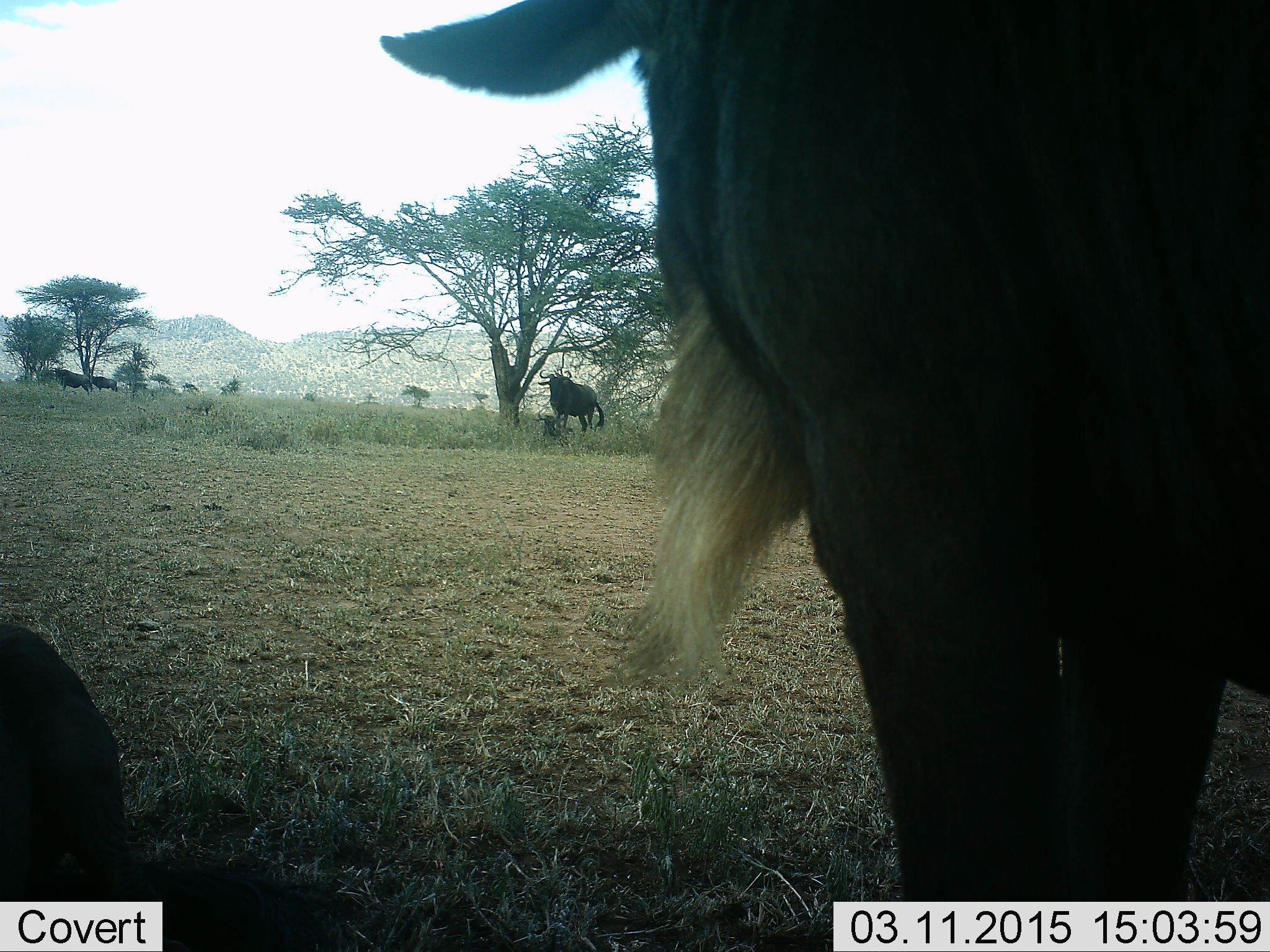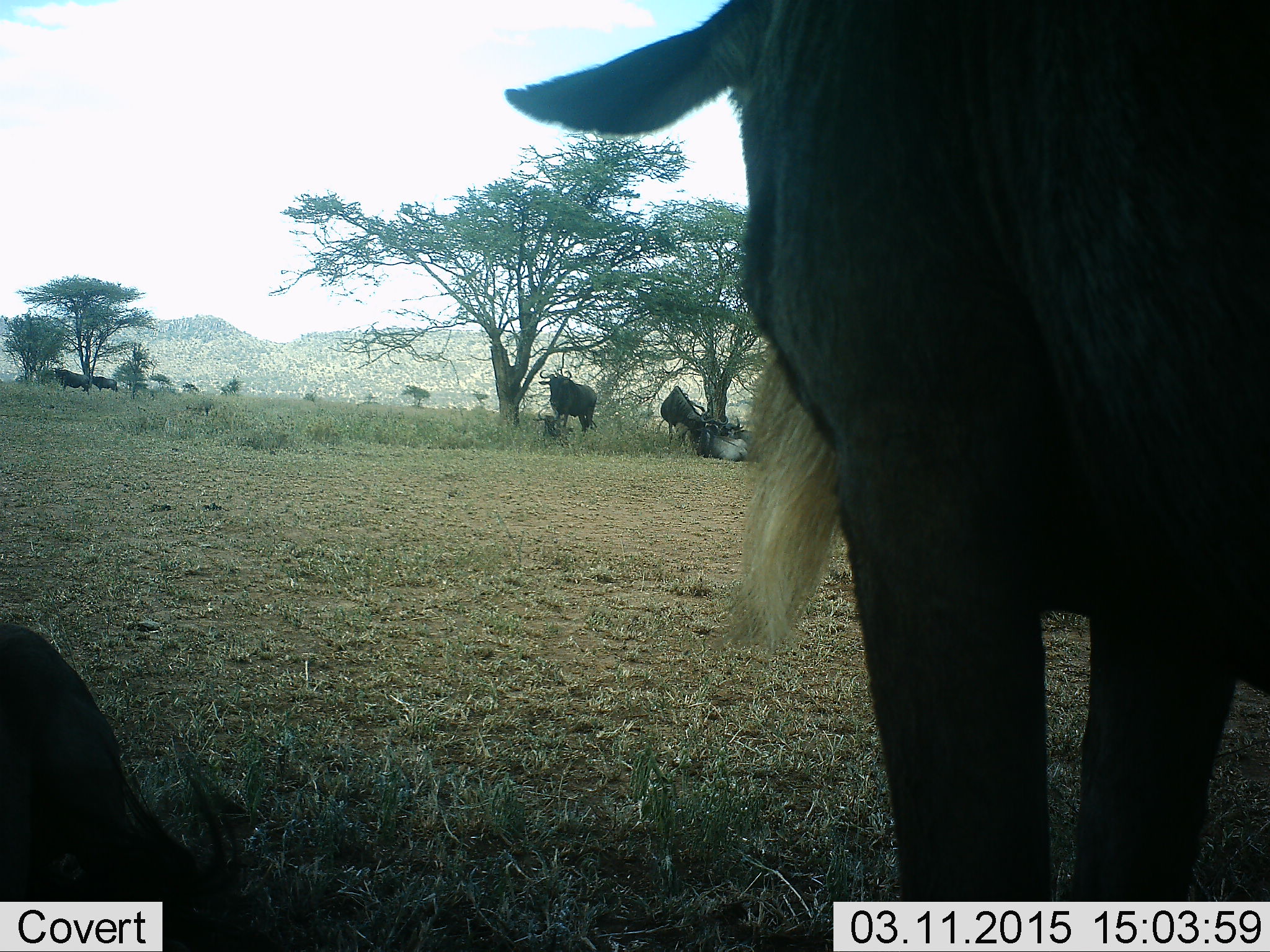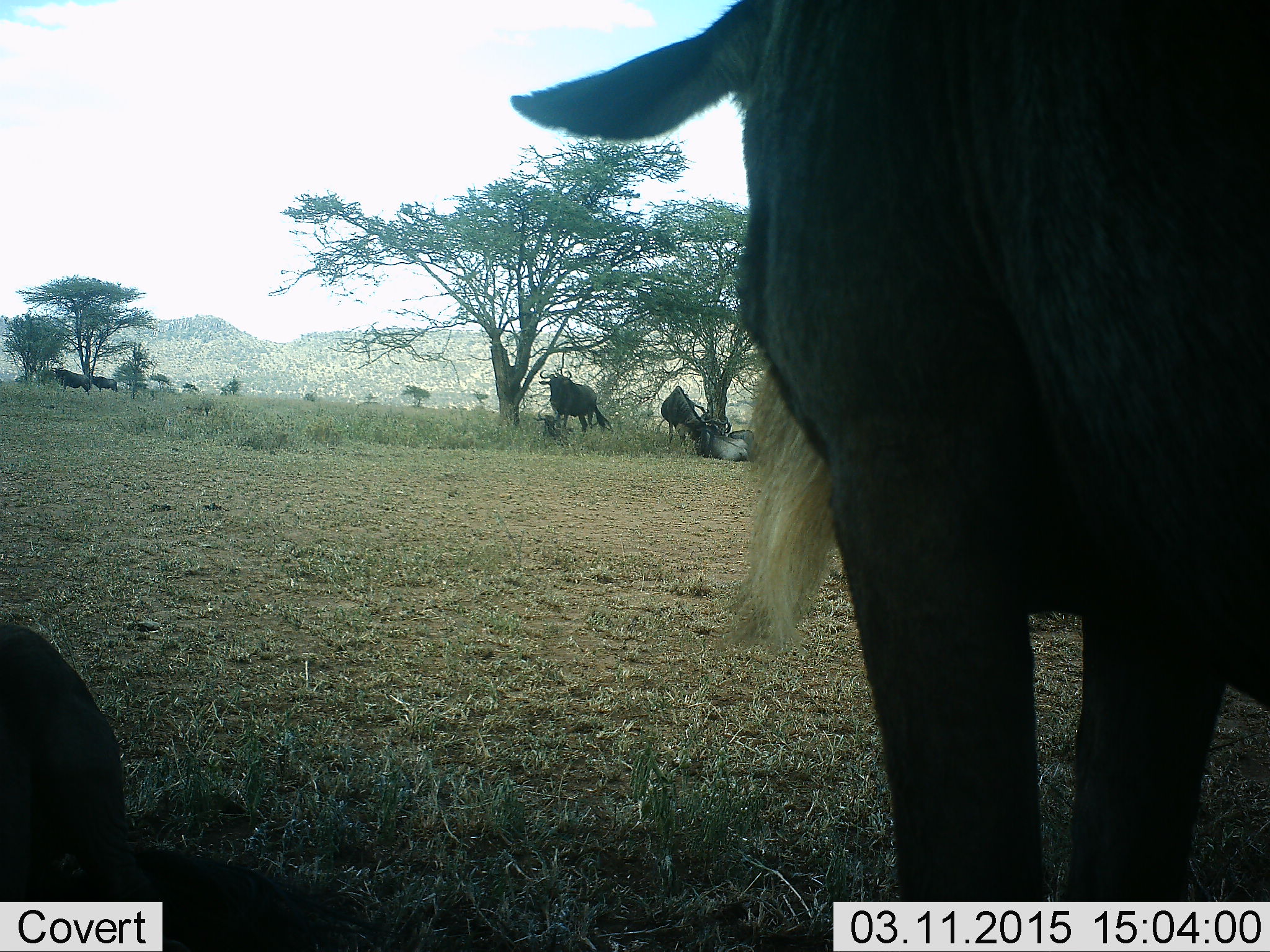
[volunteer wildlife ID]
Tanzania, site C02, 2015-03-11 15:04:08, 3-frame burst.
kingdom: Animalia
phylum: Chordata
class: Mammalia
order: Artiodactyla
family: Bovidae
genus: Connochaetes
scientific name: Connochaetes taurinus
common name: blue wildebeest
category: wildebeest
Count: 8.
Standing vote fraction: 100%.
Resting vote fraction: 80%.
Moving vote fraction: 20%.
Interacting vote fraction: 0%.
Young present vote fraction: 0%.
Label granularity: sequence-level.